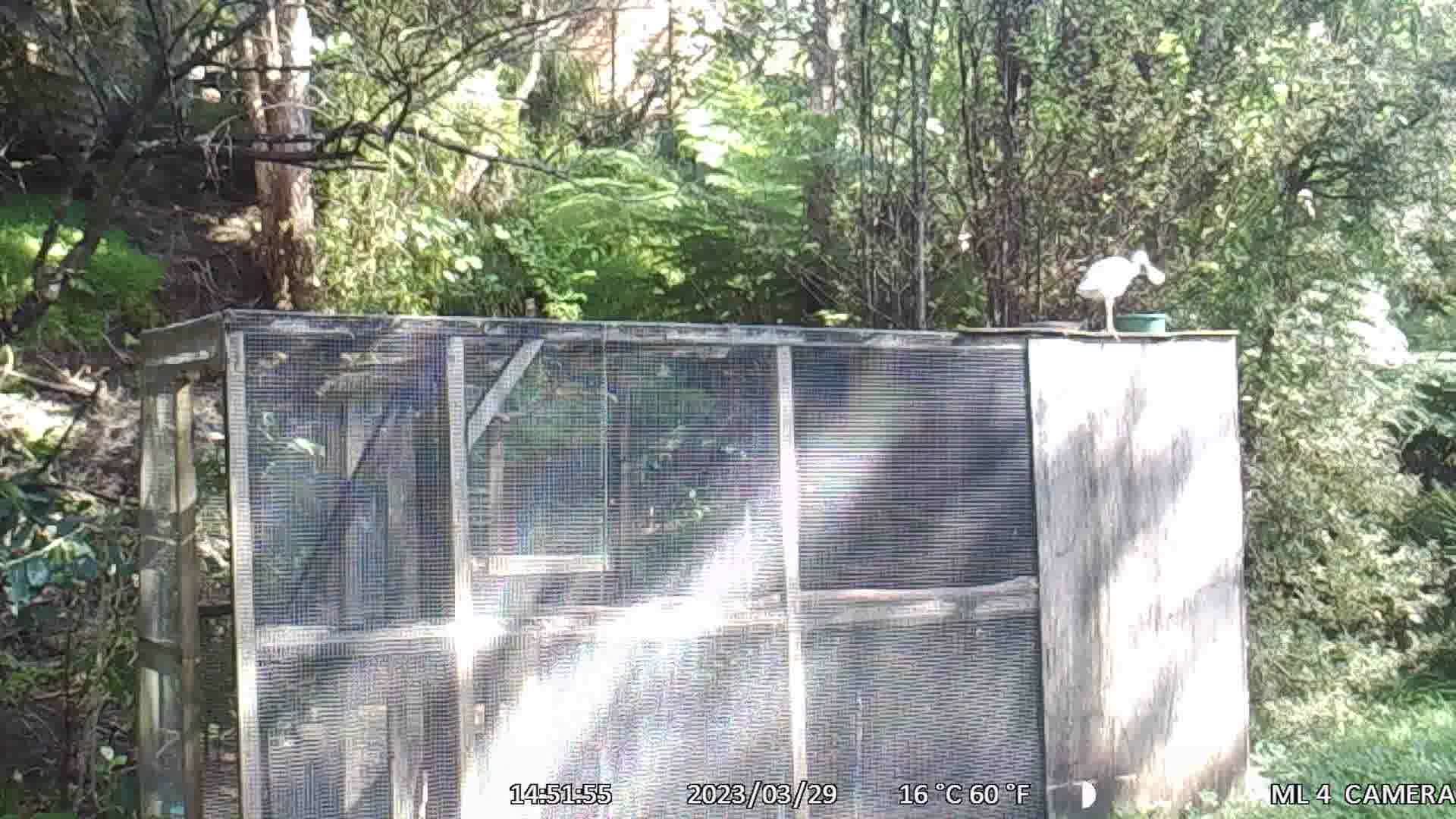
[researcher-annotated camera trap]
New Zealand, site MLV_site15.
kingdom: Animalia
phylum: Chordata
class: Aves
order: Pelecaniformes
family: Ardeidae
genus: Egretta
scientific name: Egretta novaehollandiae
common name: white-faced heron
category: white faced heron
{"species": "white faced heron (white-faced heron) (Egretta novaehollandiae)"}